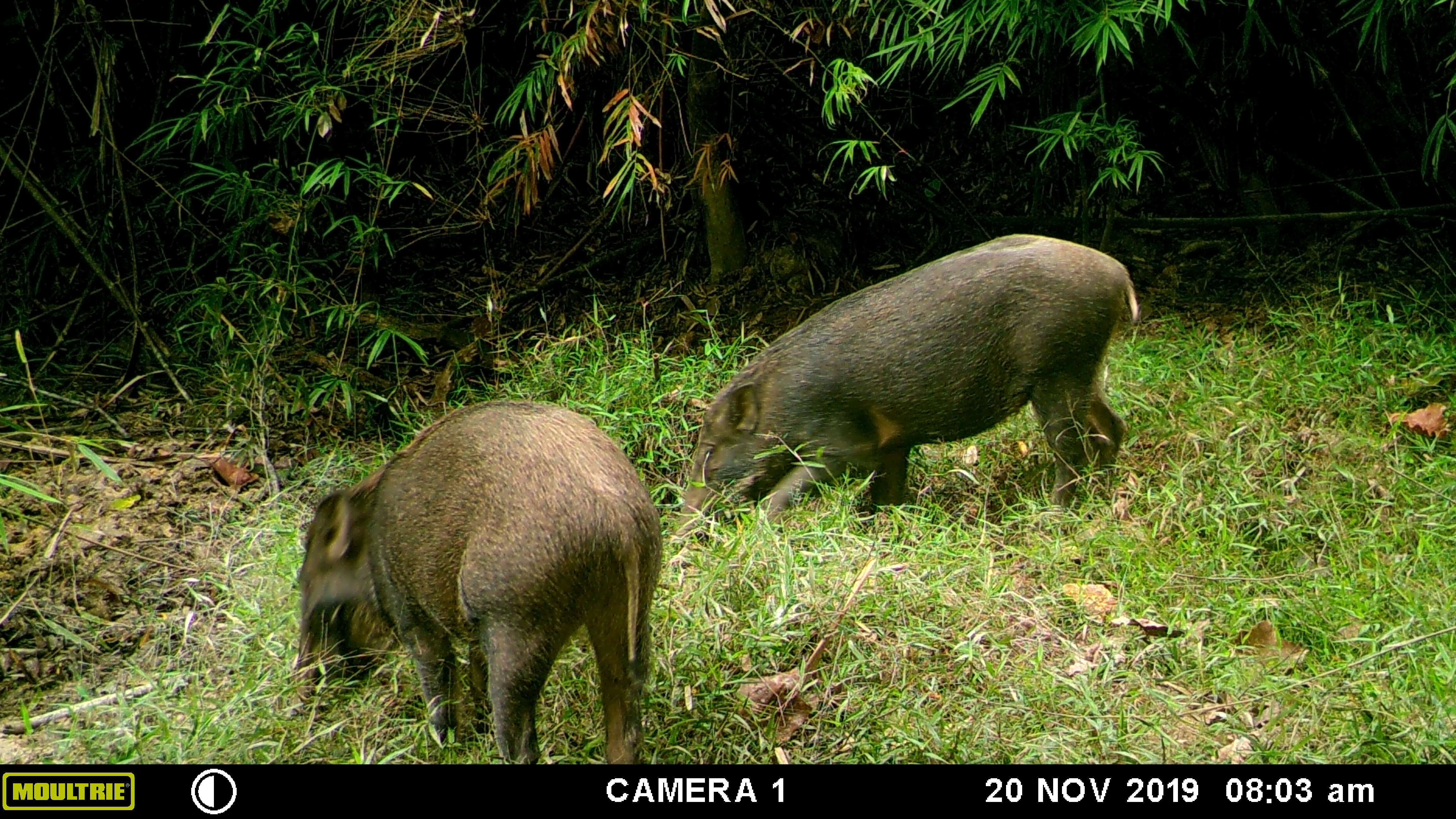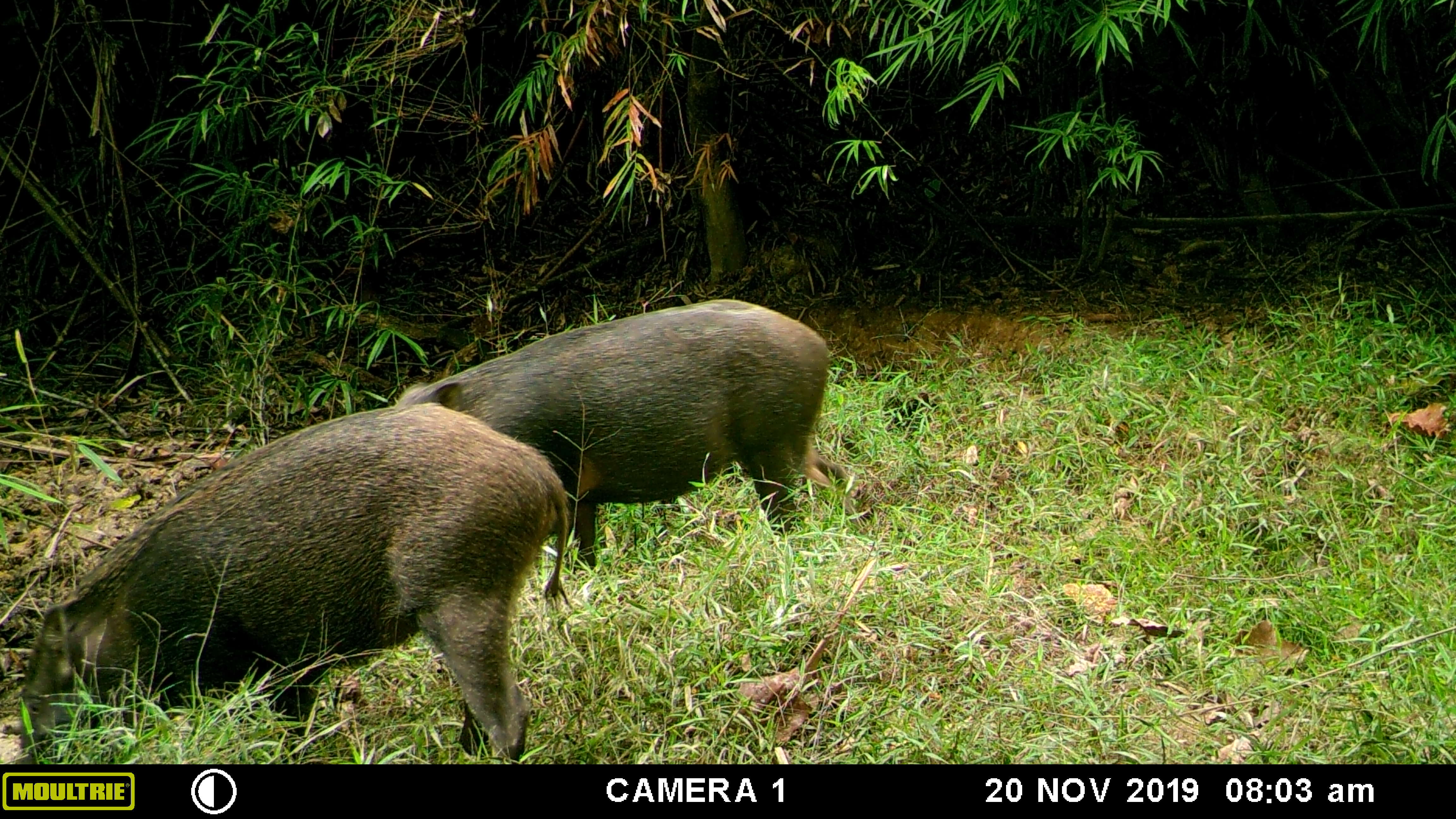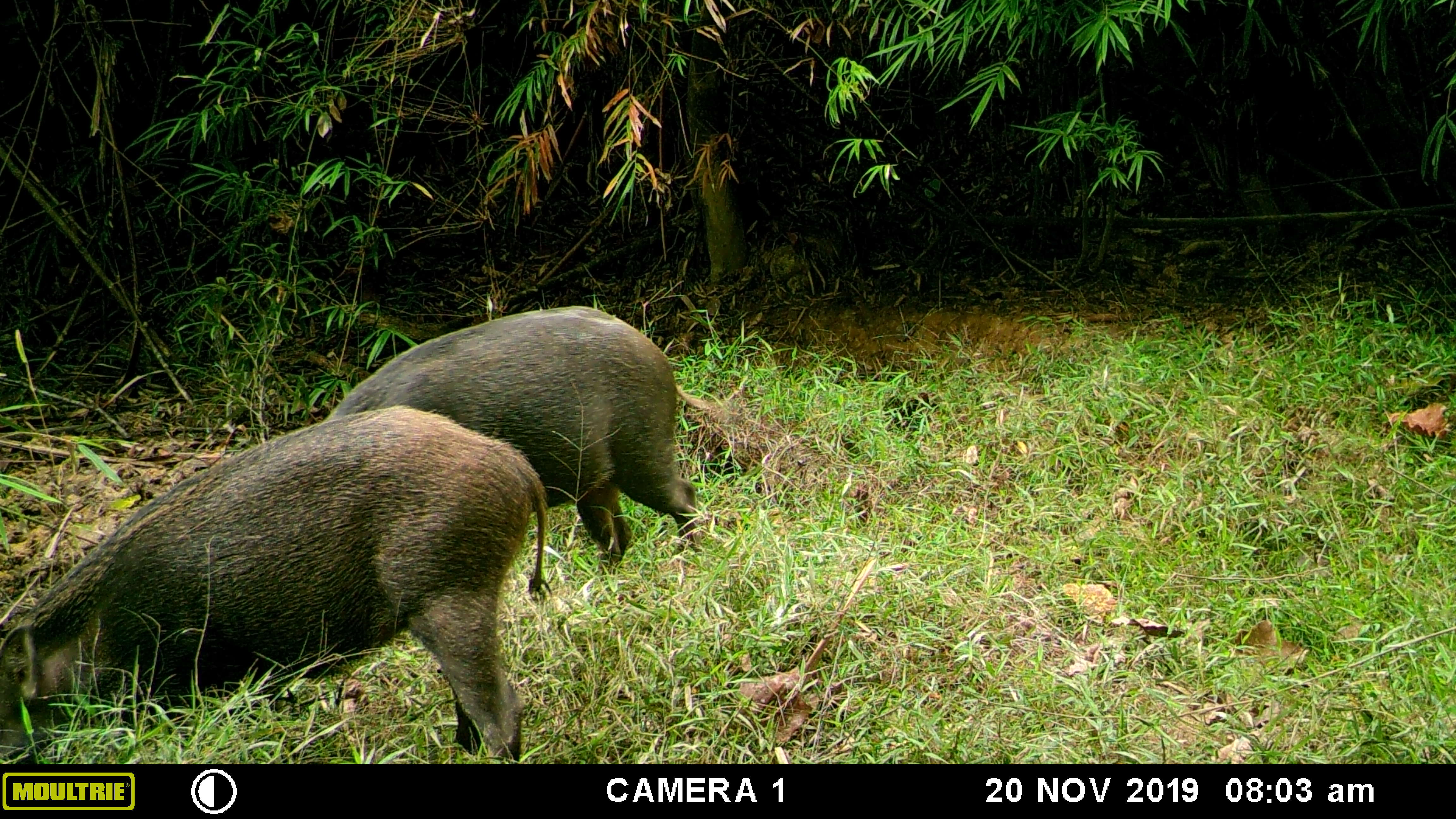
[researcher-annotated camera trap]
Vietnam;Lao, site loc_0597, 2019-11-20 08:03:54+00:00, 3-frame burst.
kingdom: Animalia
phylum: Chordata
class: Mammalia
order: Artiodactyla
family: Suidae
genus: Sus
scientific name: Sus scrofa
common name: eurasian wild pig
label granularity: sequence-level